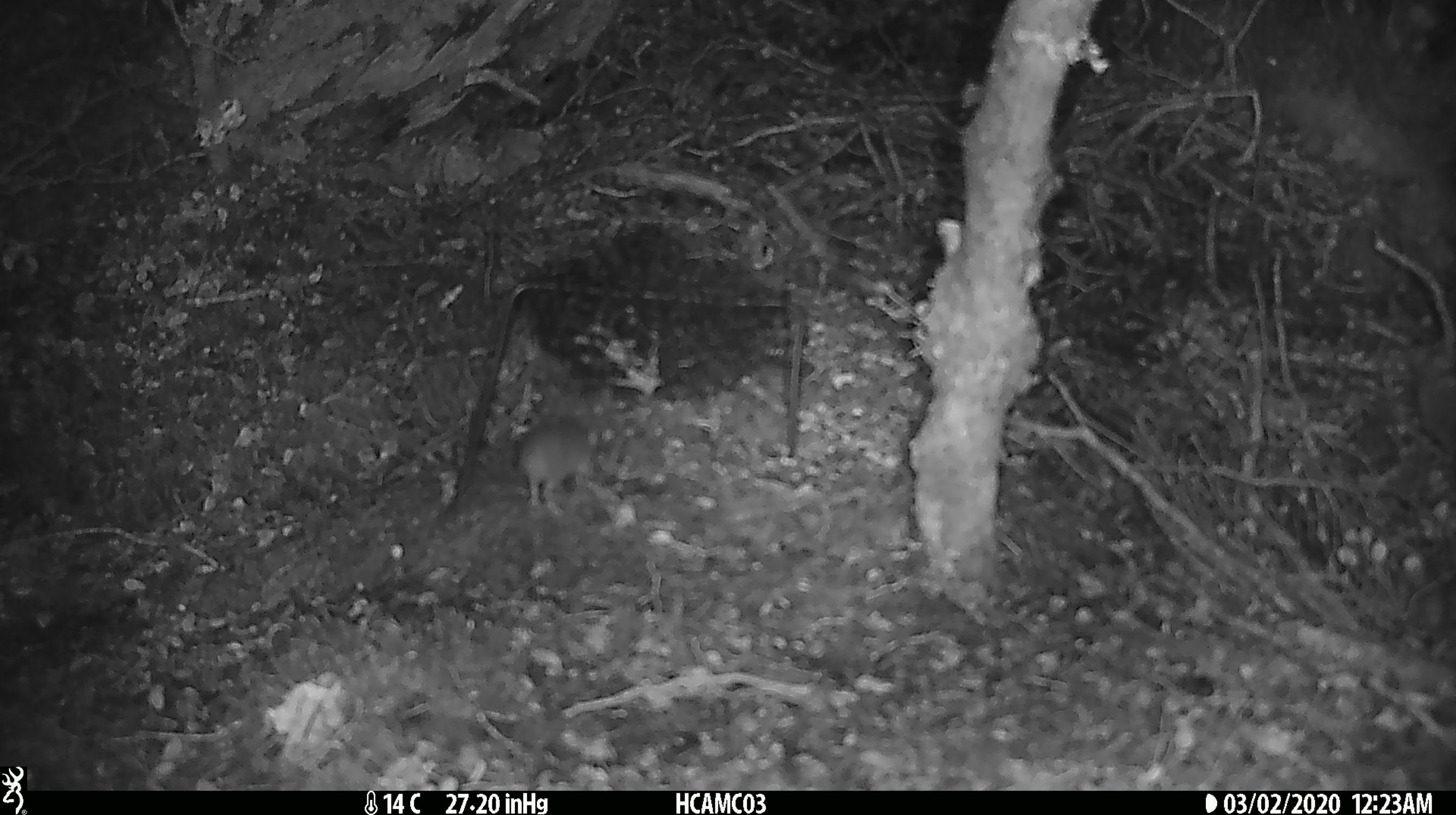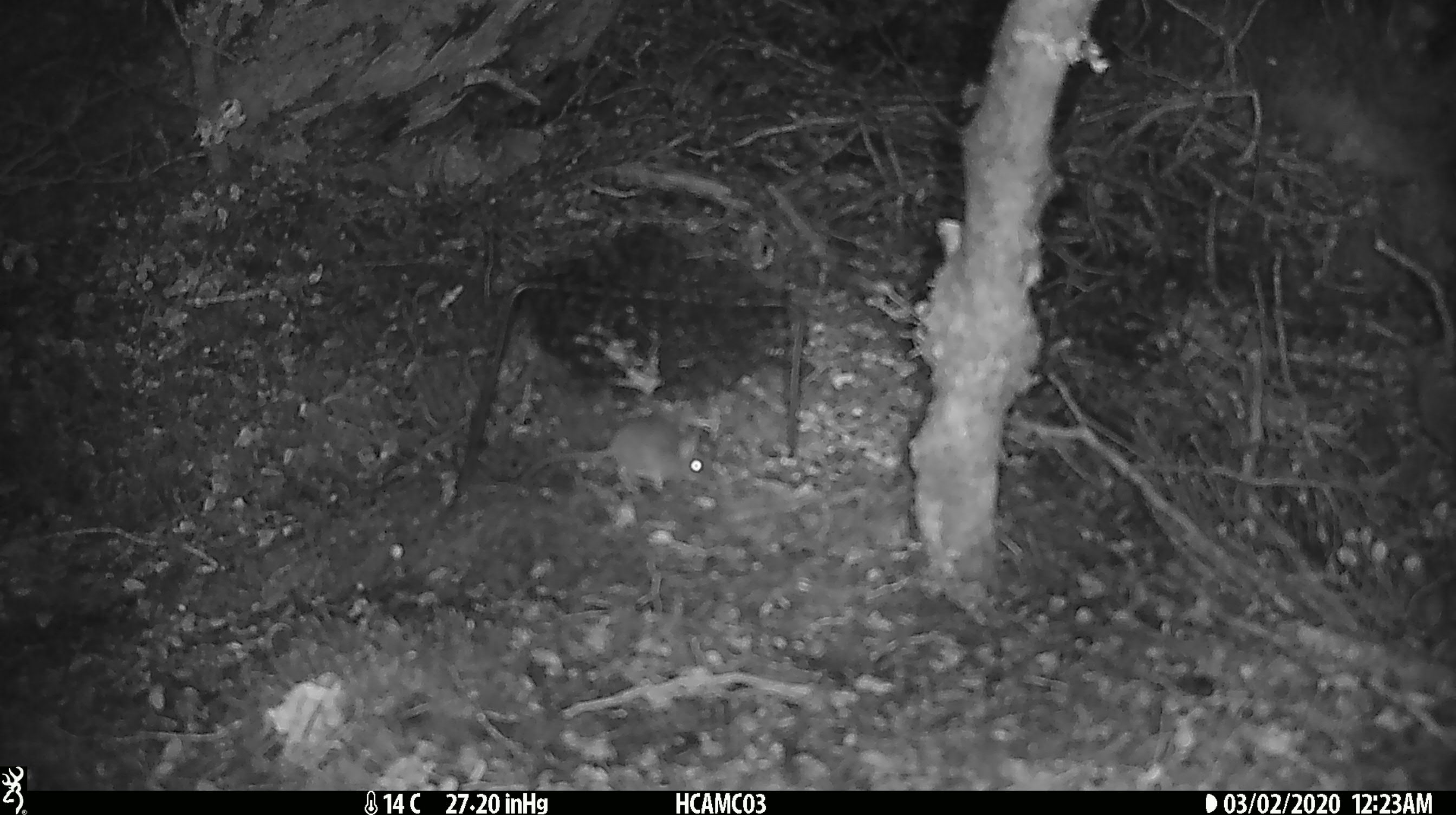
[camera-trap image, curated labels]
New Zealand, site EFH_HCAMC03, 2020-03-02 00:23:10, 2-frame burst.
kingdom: Animalia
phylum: Chordata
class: Mammalia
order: Rodentia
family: Muridae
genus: Mus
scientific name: Mus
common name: mouse